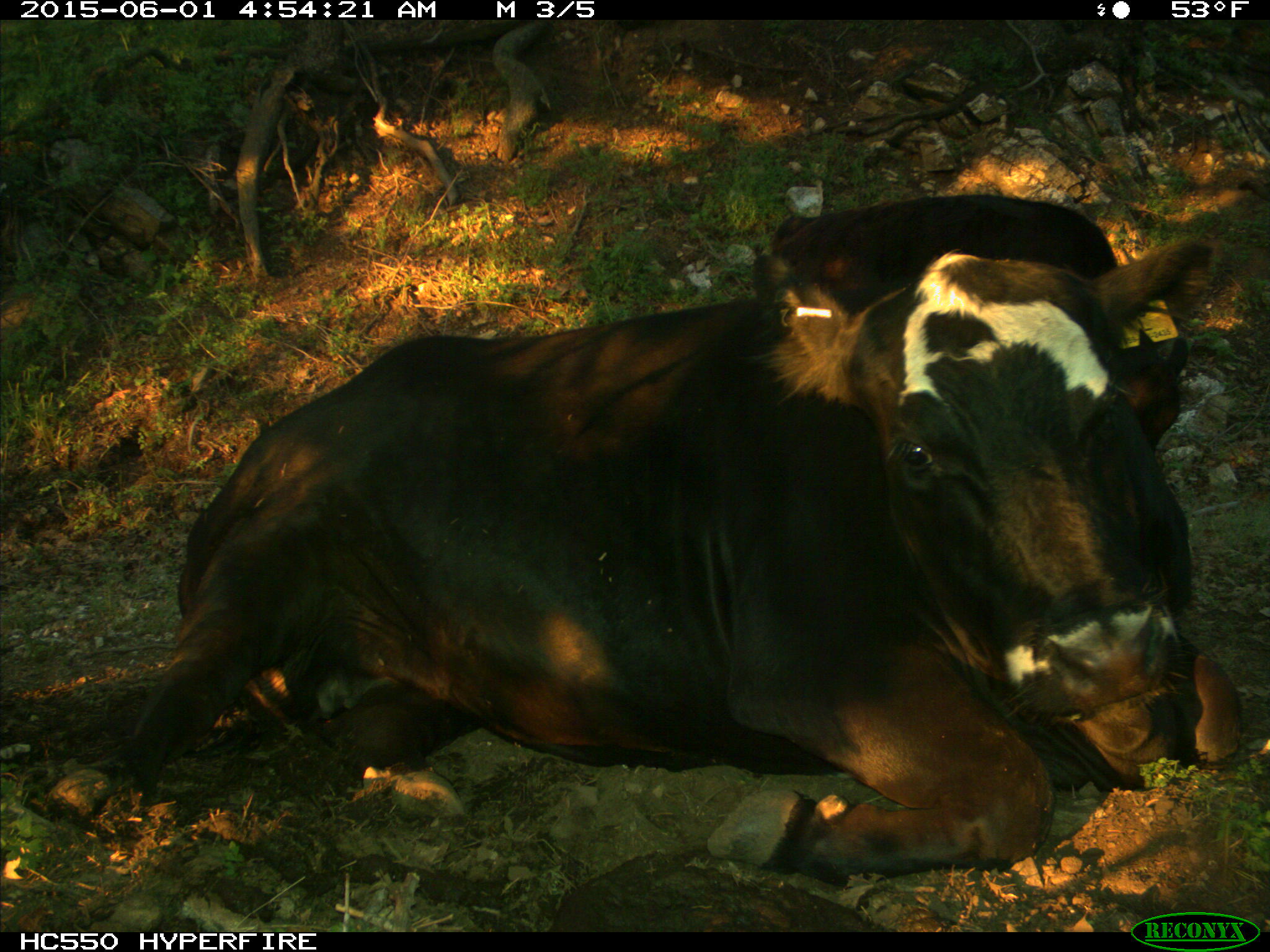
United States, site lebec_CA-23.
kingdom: Animalia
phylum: Chordata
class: Mammalia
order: Artiodactyla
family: Bovidae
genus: Bos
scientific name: Bos taurus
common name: domestic cow